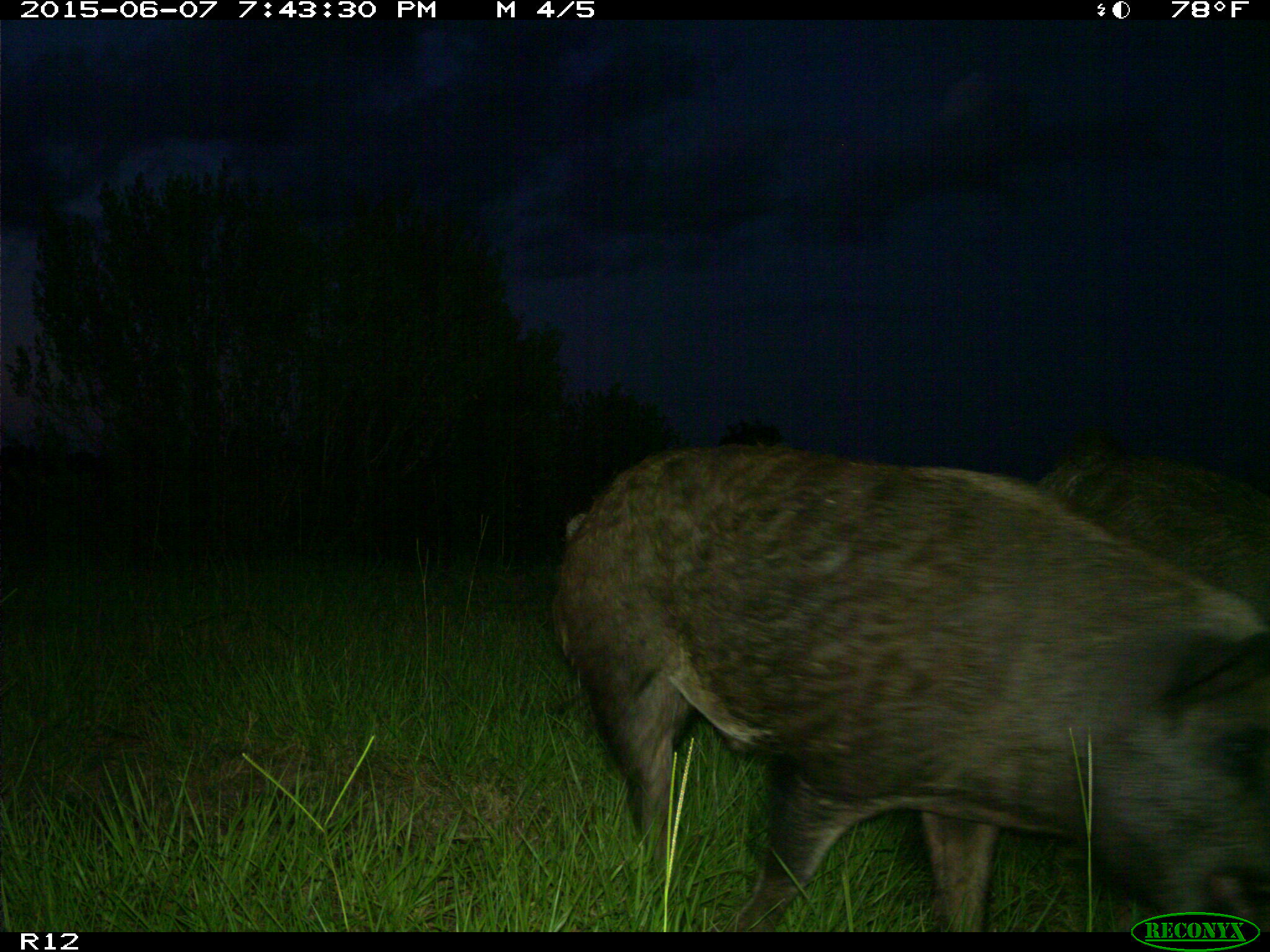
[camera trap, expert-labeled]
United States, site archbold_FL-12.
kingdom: Animalia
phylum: Chordata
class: Mammalia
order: Artiodactyla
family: Suidae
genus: Sus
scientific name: Sus scrofa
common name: wild boar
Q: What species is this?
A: Sus scrofa (wild boar).